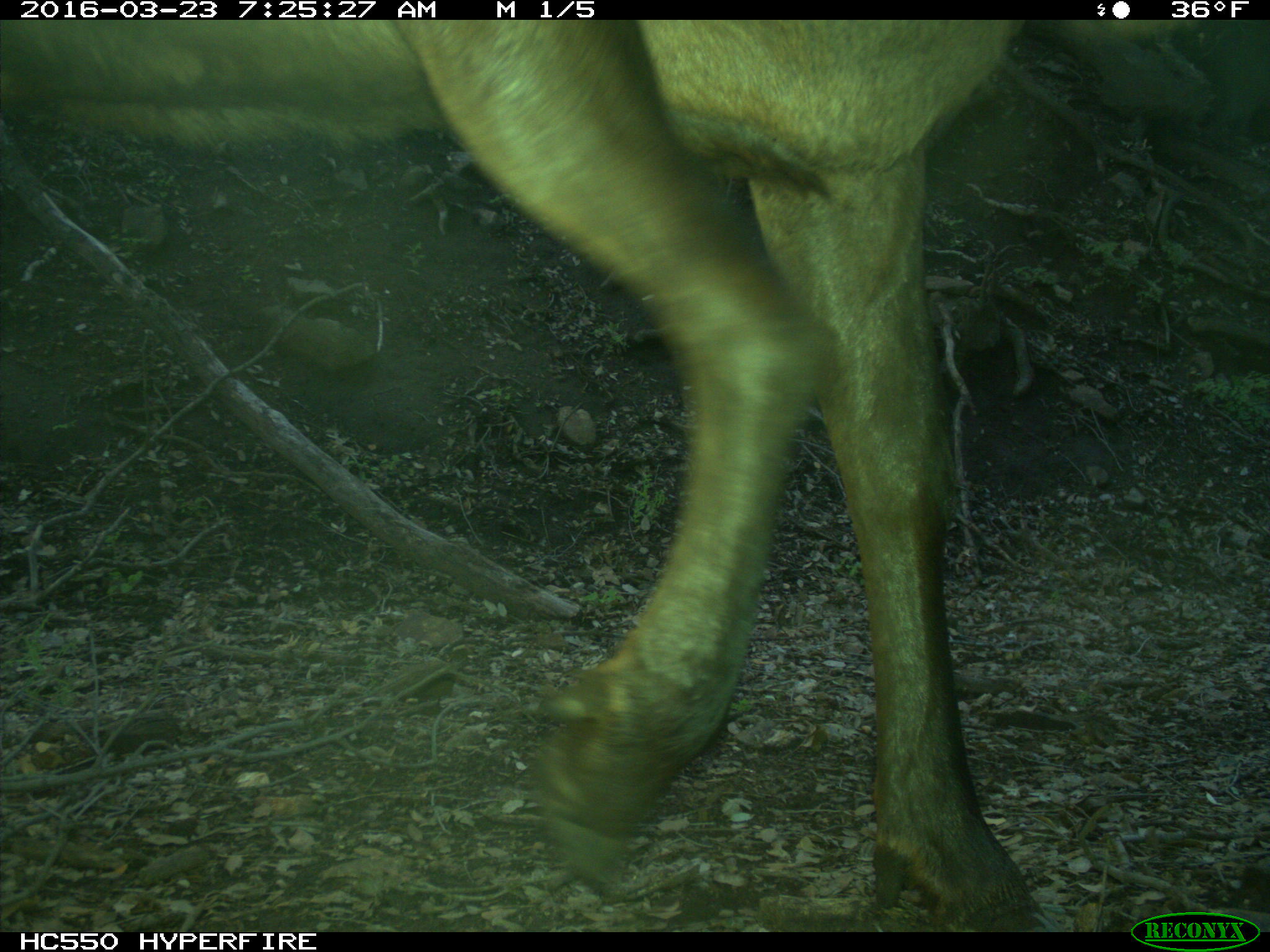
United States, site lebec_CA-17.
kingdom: Animalia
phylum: Chordata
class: Mammalia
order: Artiodactyla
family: Cervidae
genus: Cervus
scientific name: Cervus canadensis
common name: elk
Cervus canadensis (elk).